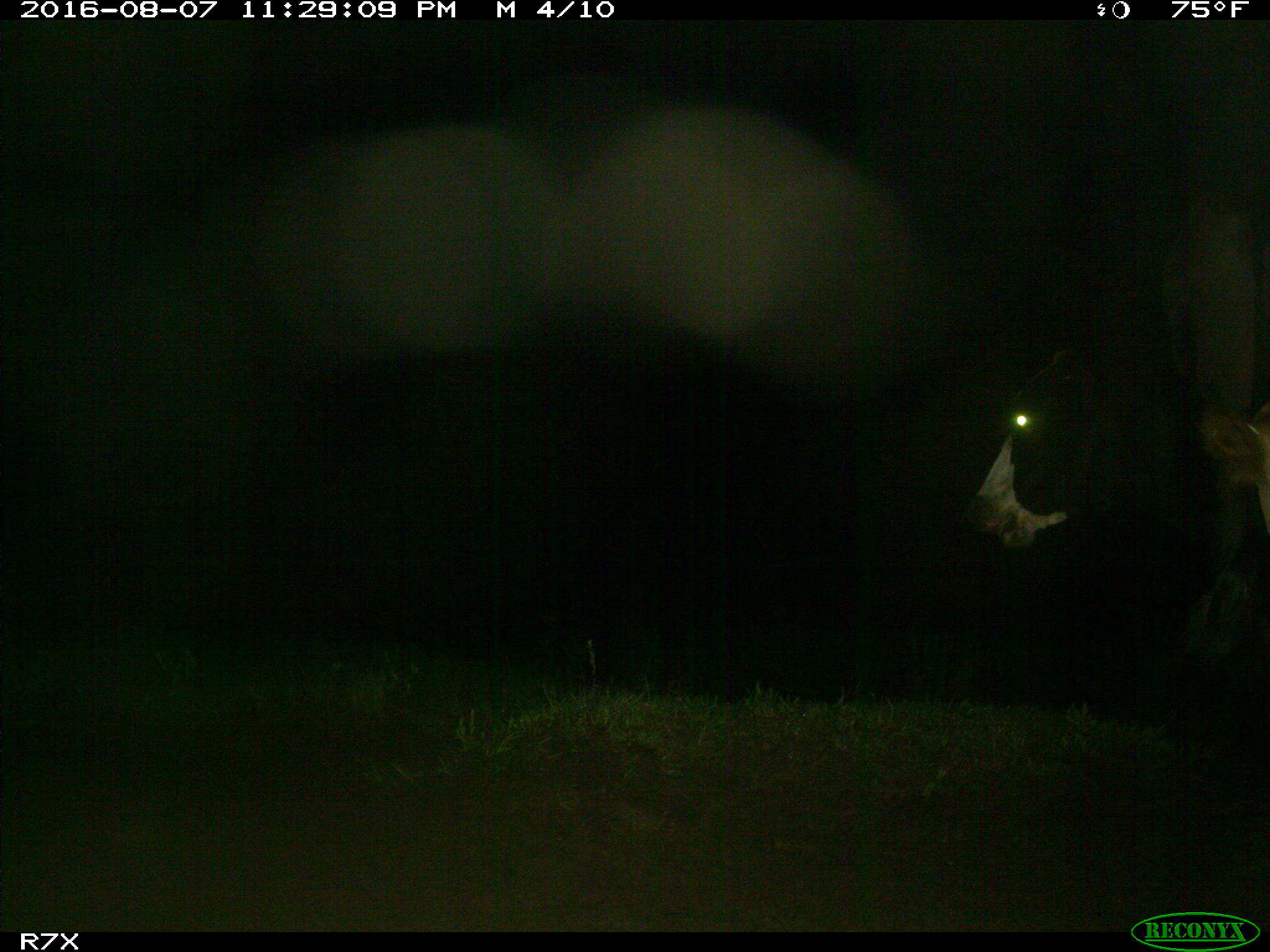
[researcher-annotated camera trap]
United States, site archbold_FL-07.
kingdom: Animalia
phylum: Chordata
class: Mammalia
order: Artiodactyla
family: Bovidae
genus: Bos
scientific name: Bos taurus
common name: domestic cow